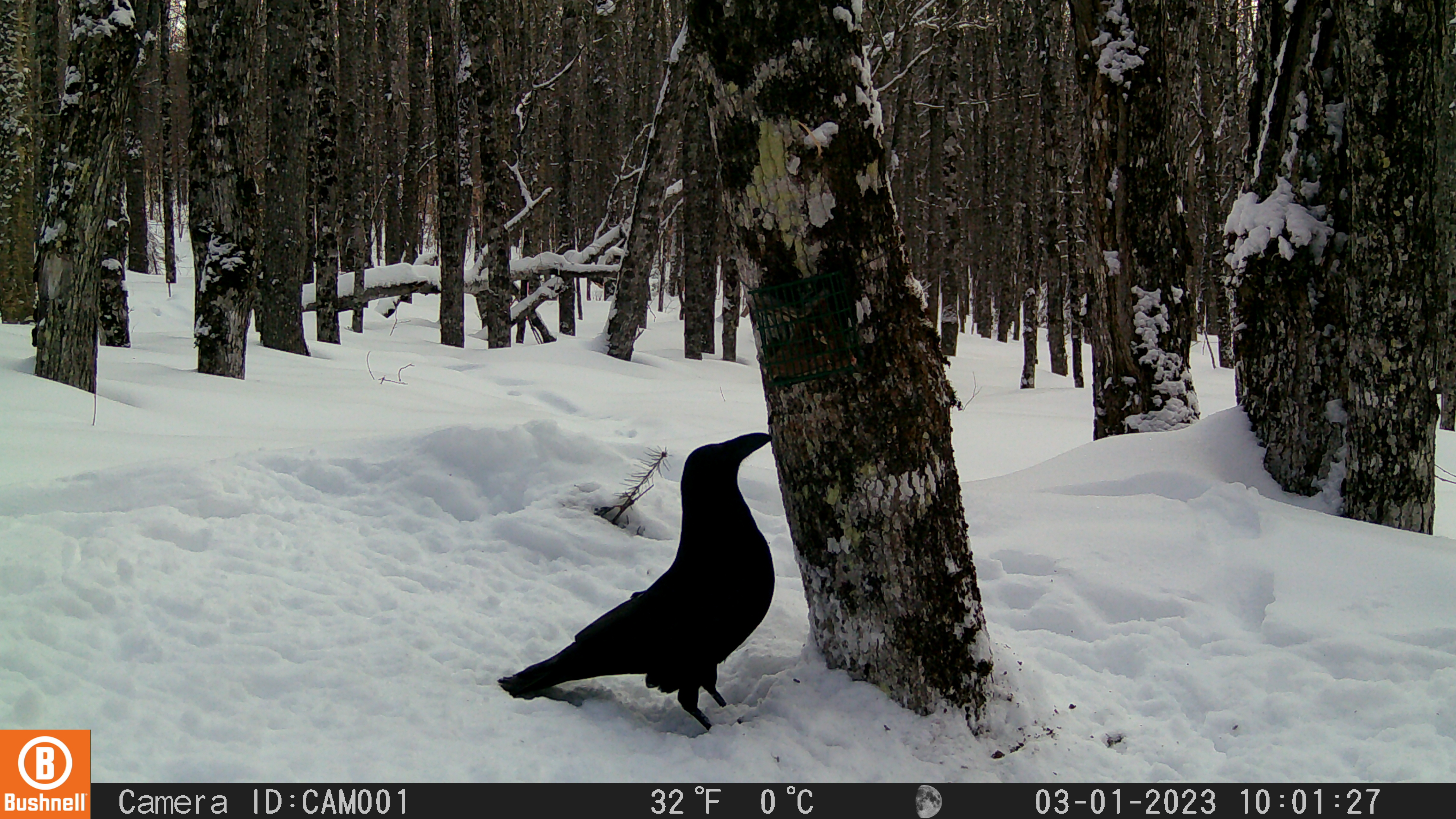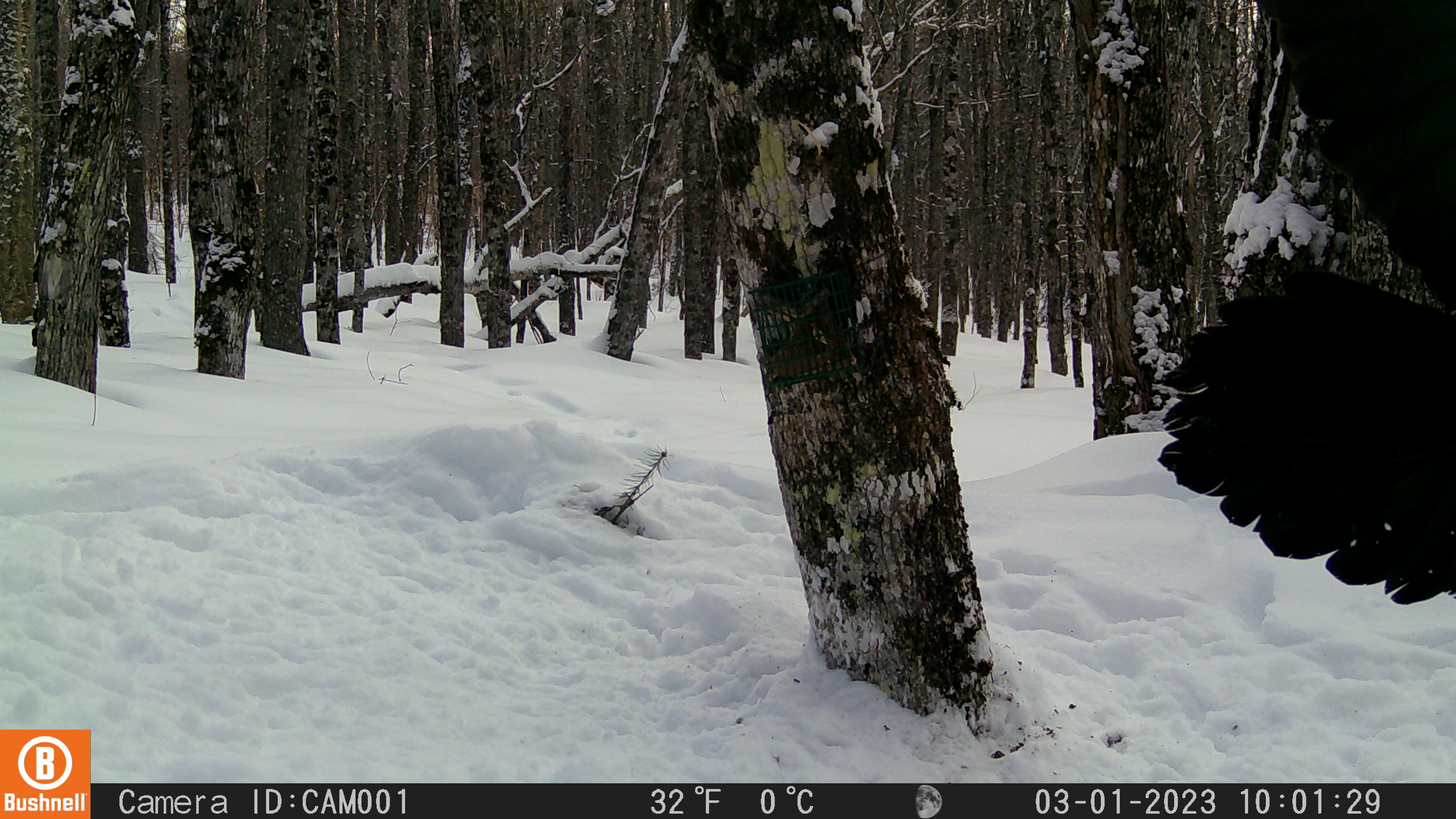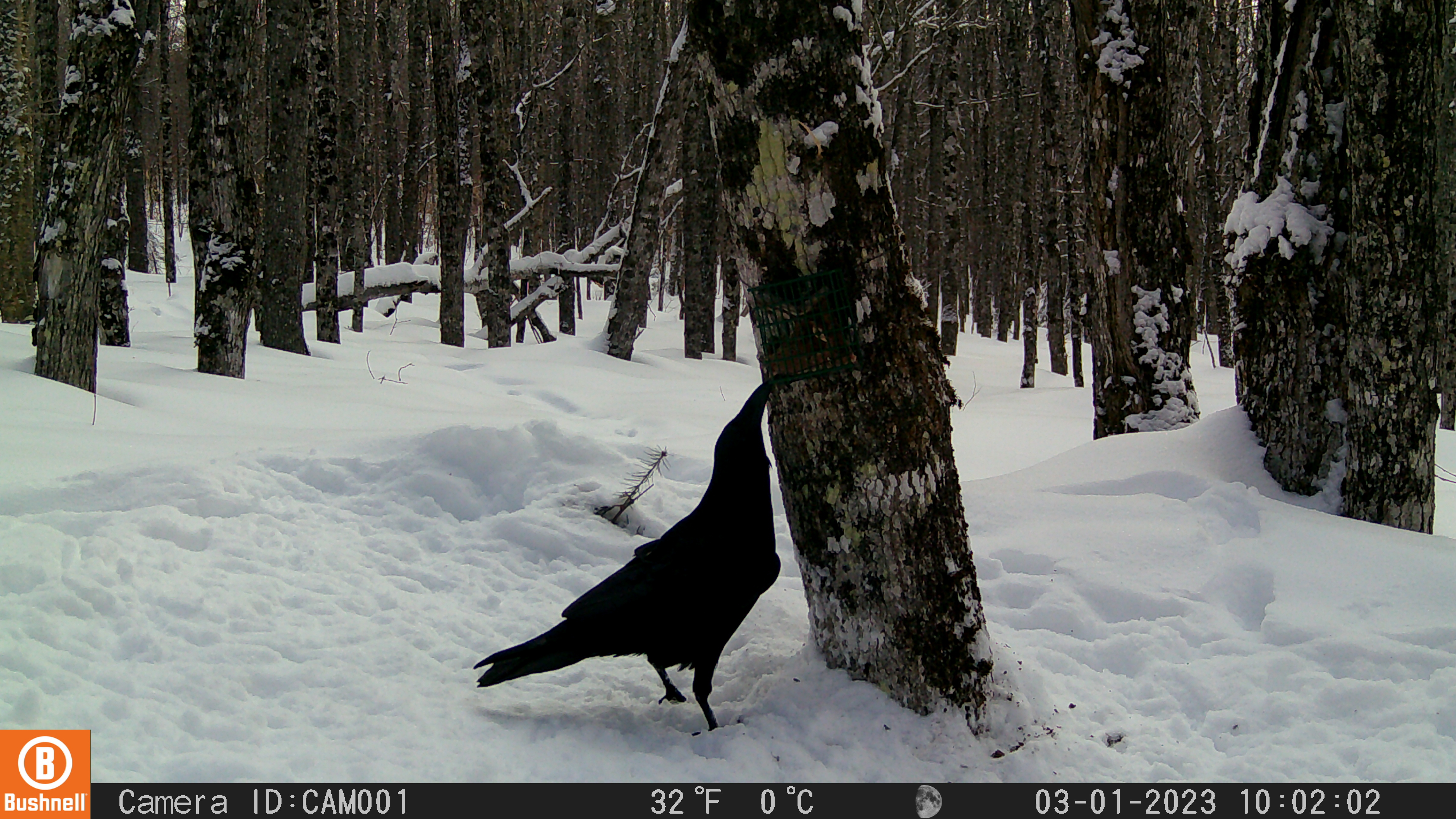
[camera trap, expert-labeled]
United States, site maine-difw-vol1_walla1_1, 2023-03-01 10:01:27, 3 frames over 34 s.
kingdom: Animalia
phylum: Chordata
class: Aves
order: Passeriformes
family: Corvidae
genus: Corvus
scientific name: Corvus corax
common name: common raven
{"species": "common raven (Corvus corax)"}